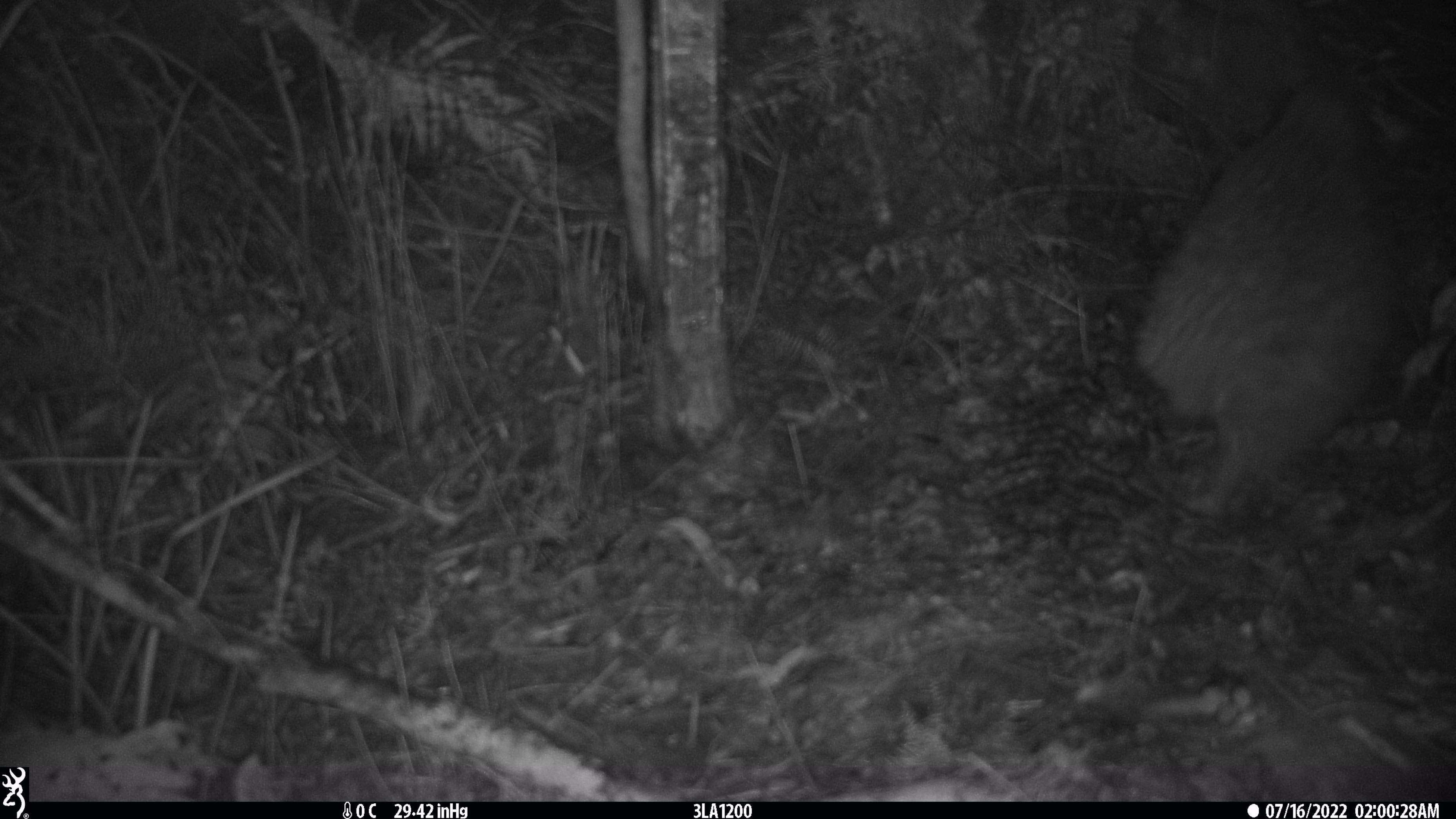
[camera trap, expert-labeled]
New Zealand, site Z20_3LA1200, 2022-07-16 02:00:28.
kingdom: Animalia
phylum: Chordata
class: Aves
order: Apterygiformes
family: Apterygidae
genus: Apteryx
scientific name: Apteryx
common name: kiwi